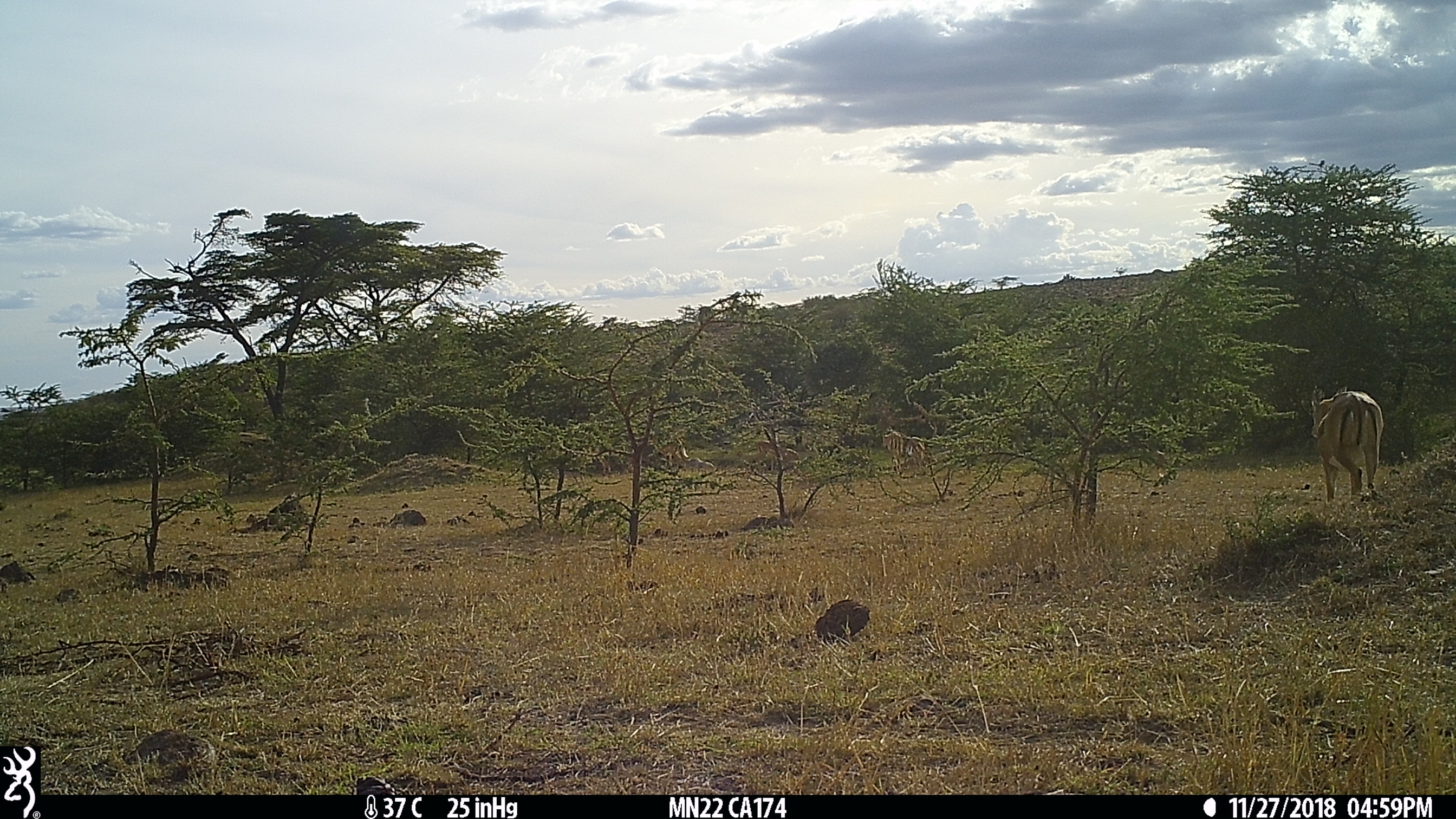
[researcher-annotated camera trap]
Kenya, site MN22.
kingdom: Animalia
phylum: Chordata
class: Mammalia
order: Artiodactyla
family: Bovidae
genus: Aepyceros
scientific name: Aepyceros melampus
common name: impala